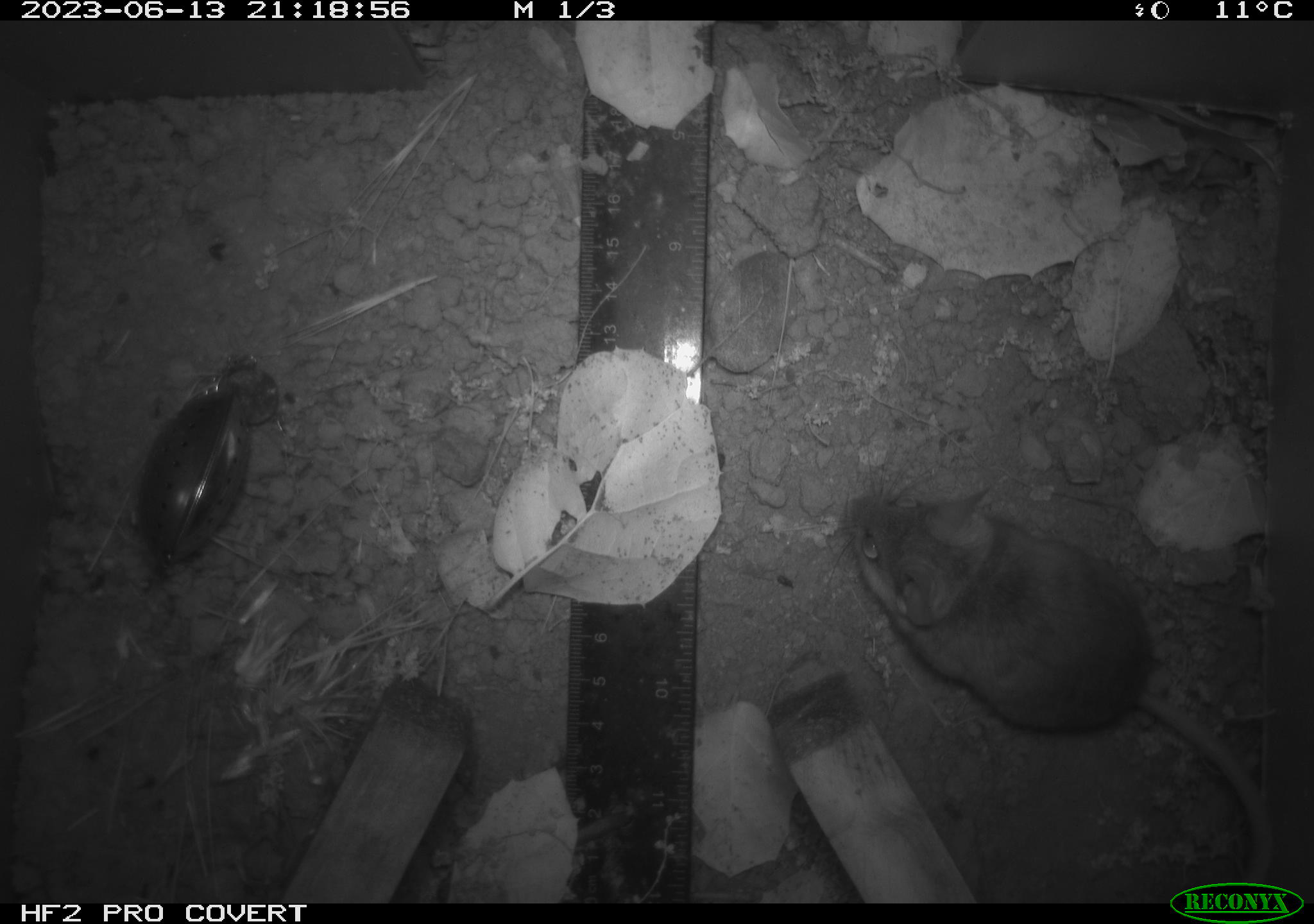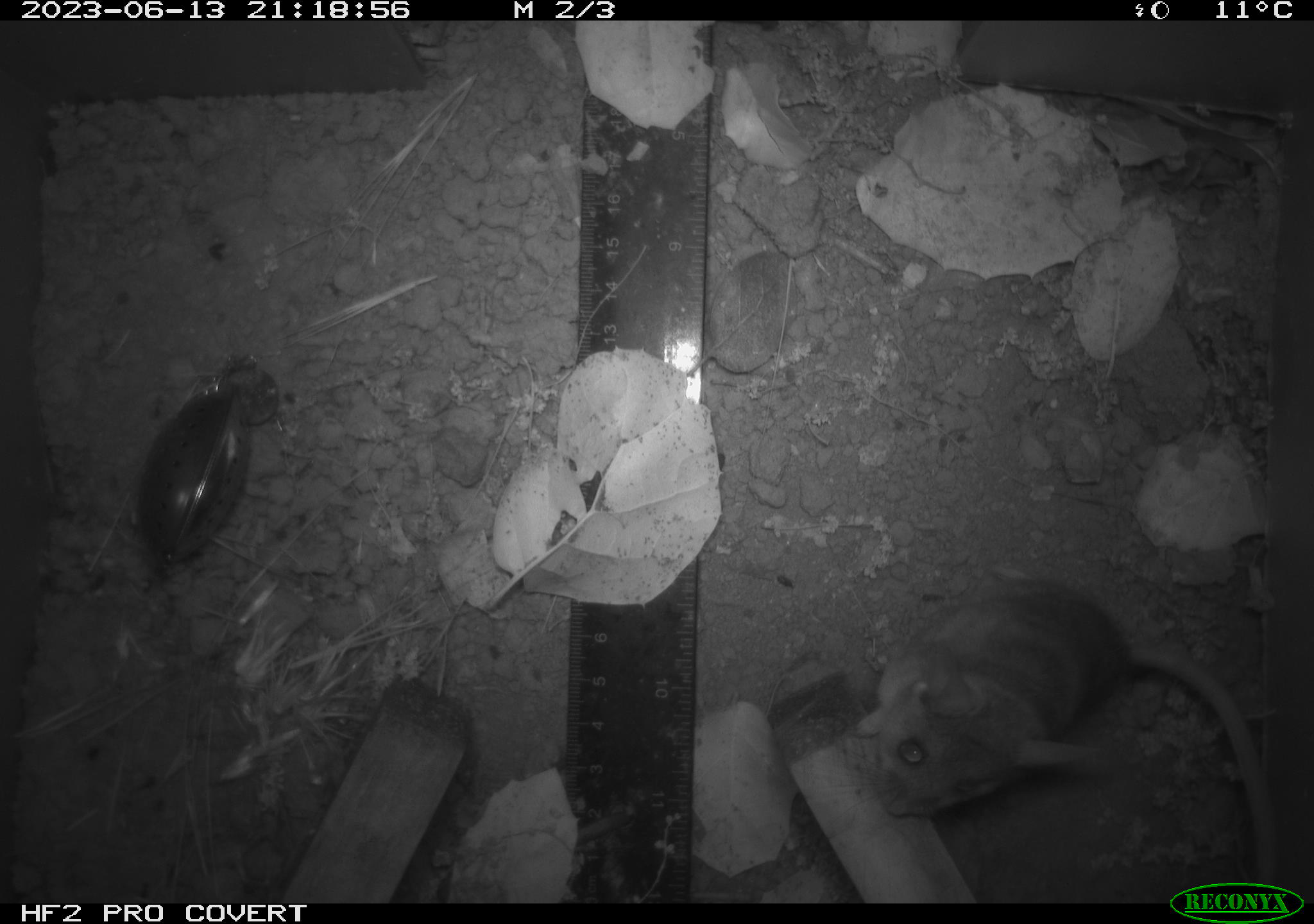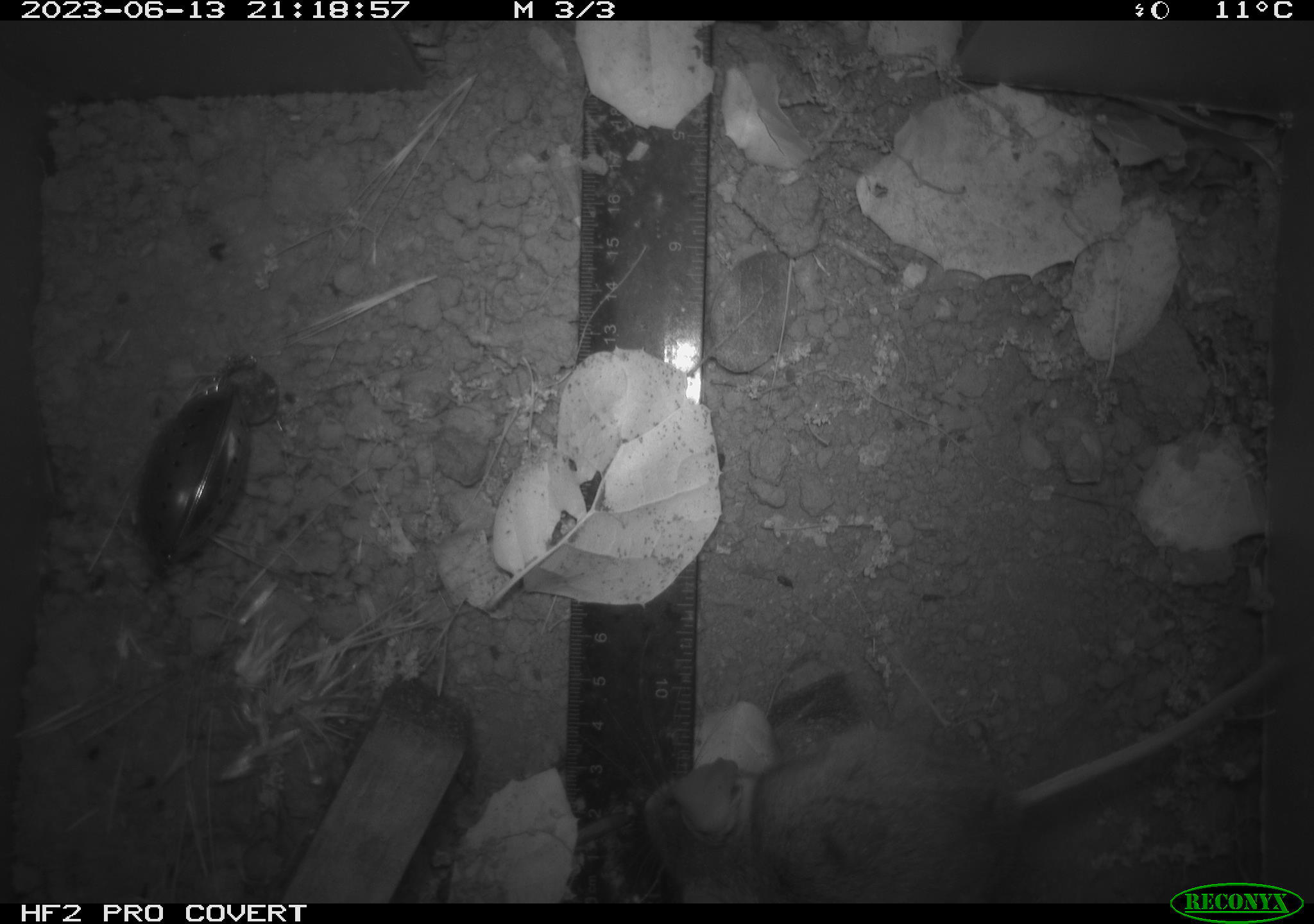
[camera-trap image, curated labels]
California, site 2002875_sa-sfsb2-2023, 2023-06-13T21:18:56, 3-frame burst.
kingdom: Animalia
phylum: Chordata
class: Mammalia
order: Rodentia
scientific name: Rodentia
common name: mouse species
Mouse species (Rodentia).